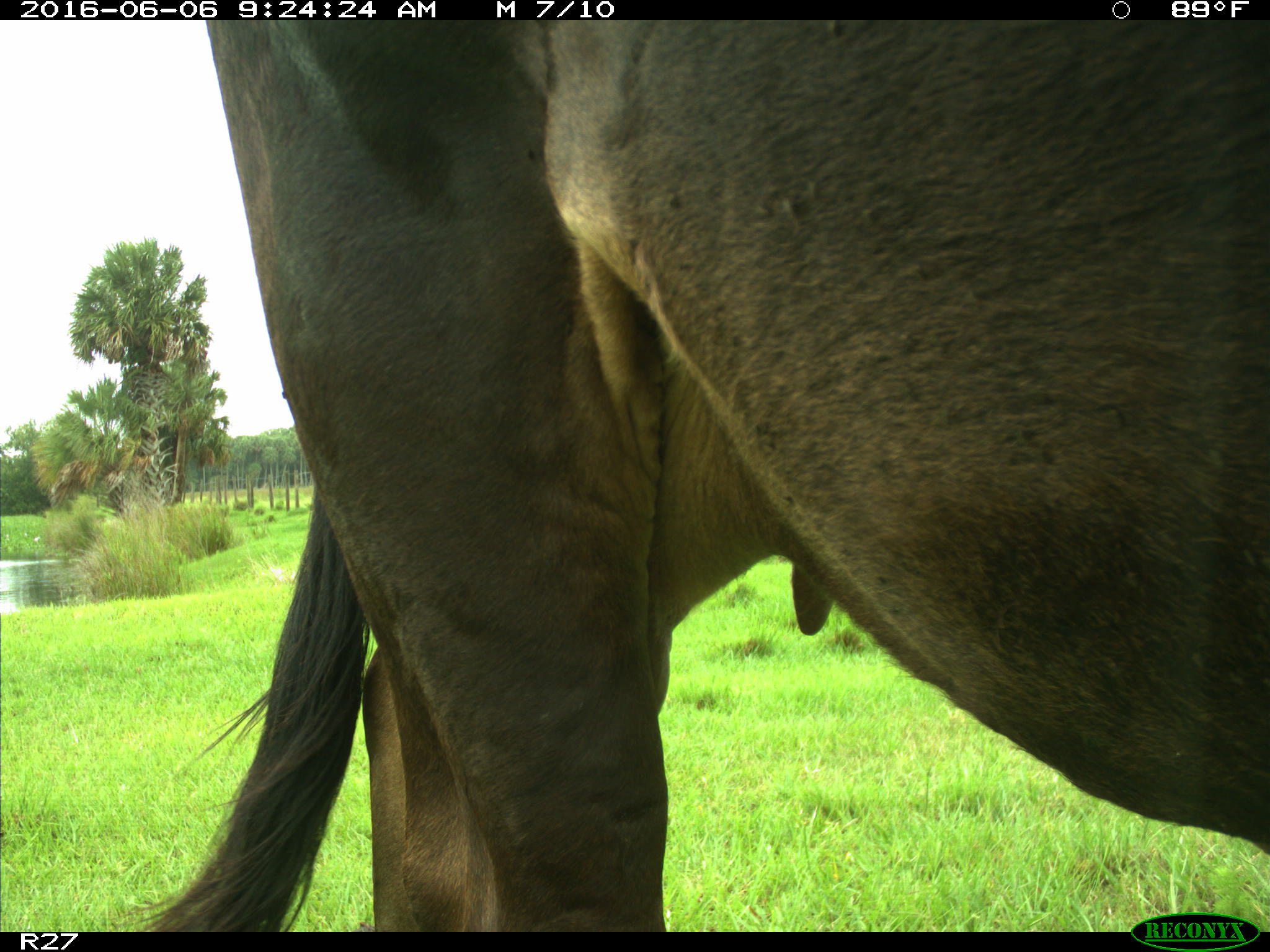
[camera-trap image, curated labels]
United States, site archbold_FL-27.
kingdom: Animalia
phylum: Chordata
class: Mammalia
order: Artiodactyla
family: Bovidae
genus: Bos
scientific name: Bos taurus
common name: domestic cow